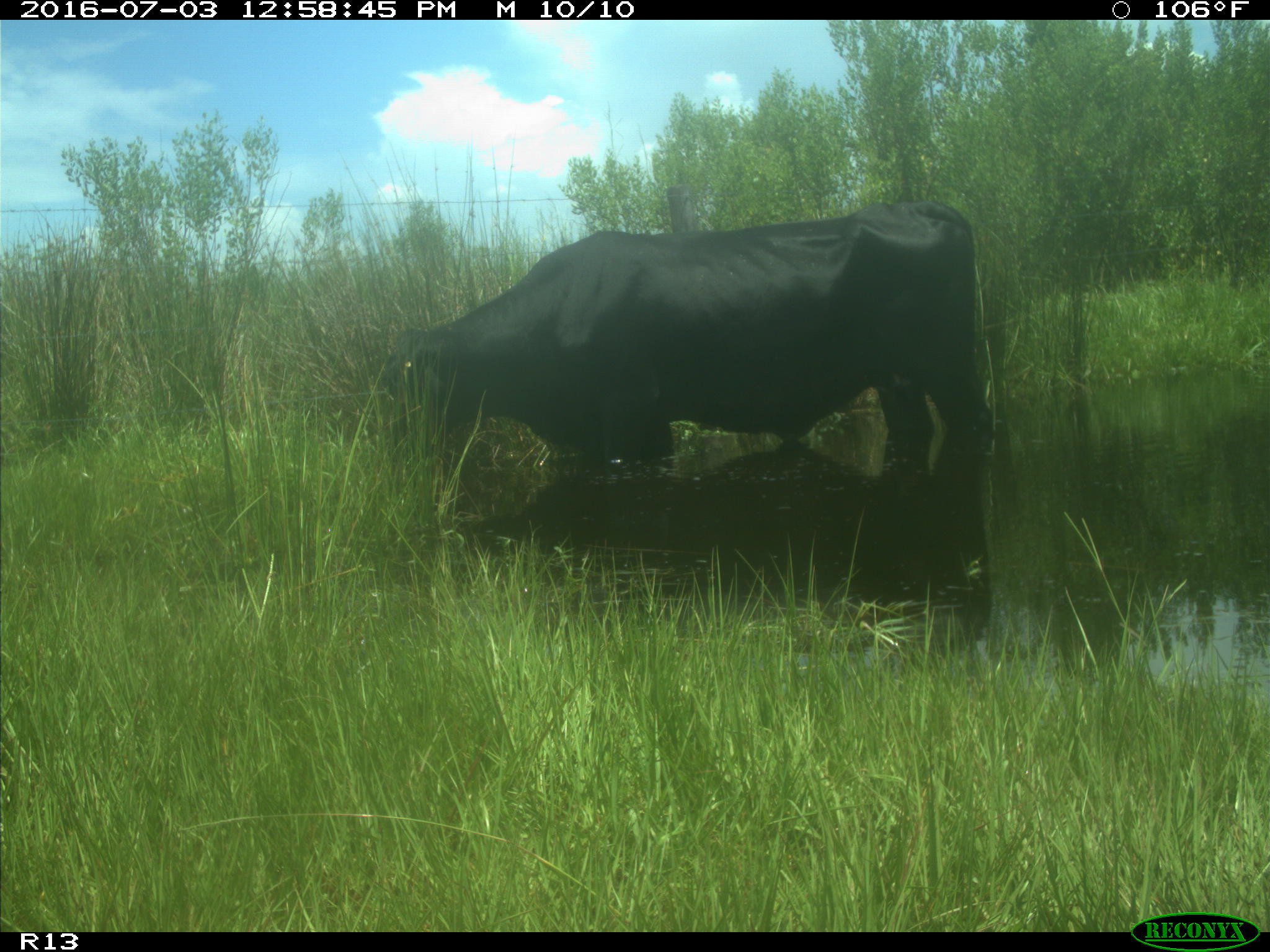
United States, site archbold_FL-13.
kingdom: Animalia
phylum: Chordata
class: Mammalia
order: Artiodactyla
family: Bovidae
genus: Bos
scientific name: Bos taurus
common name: domestic cow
Bos taurus (domestic cow).